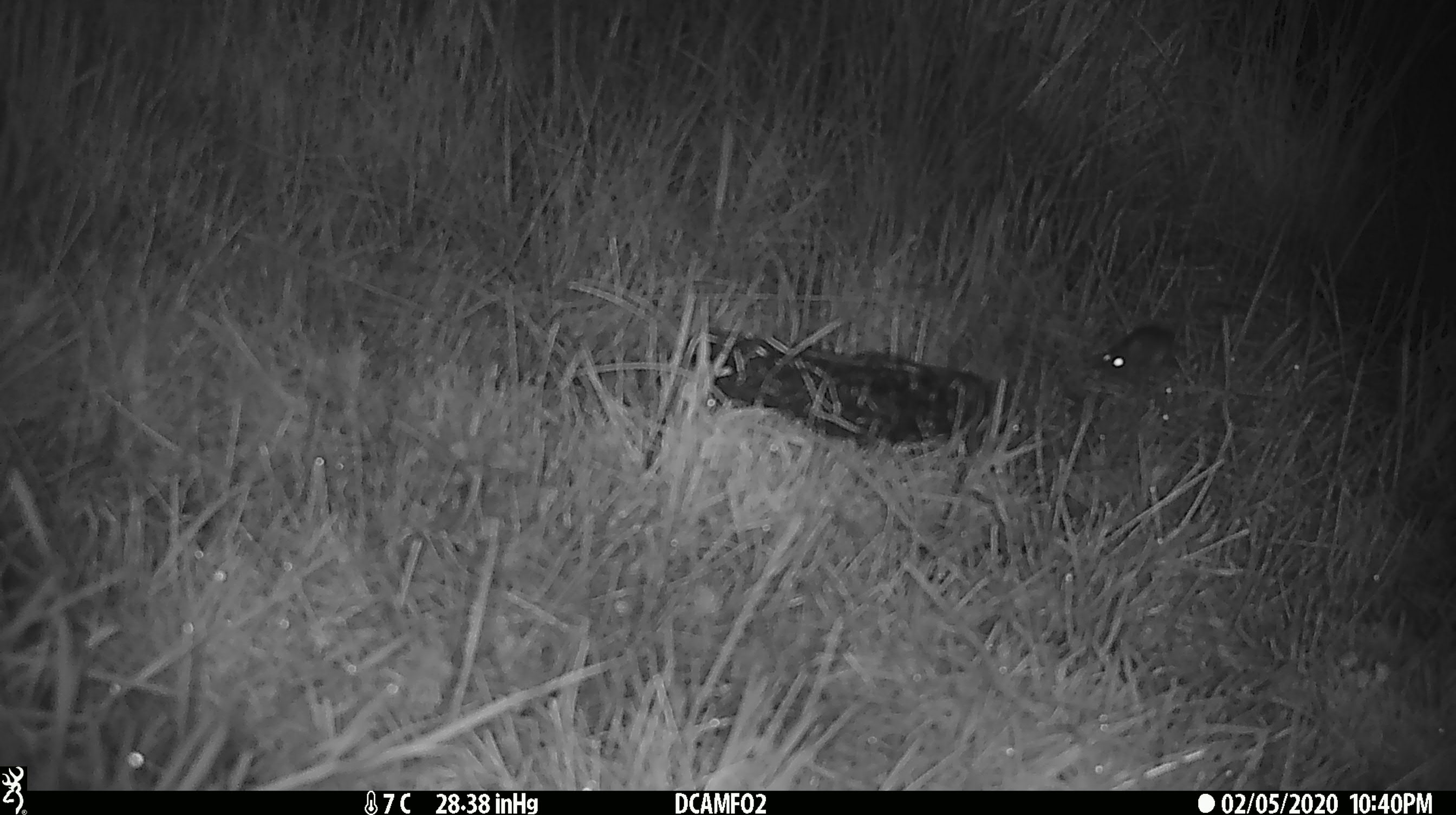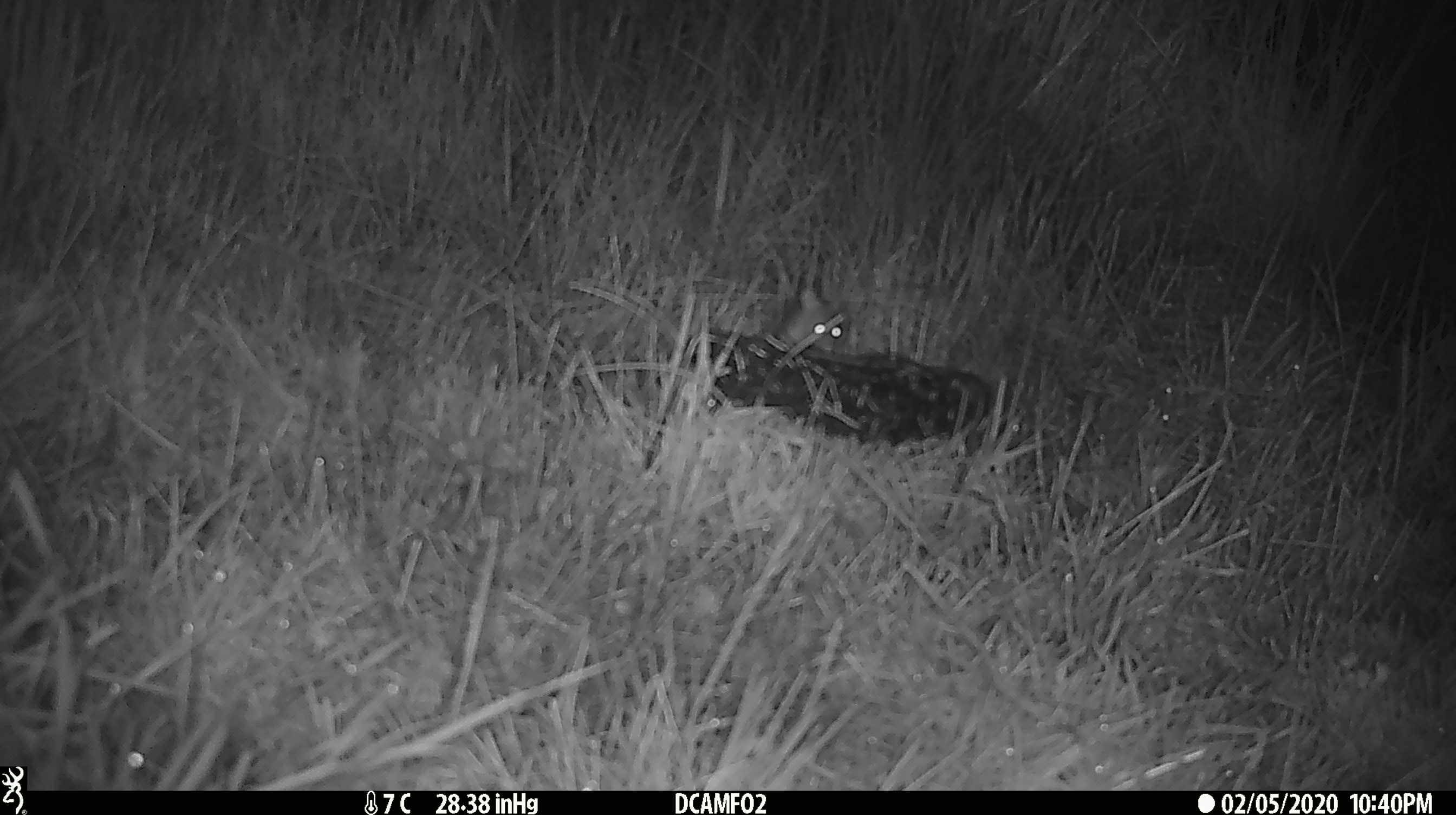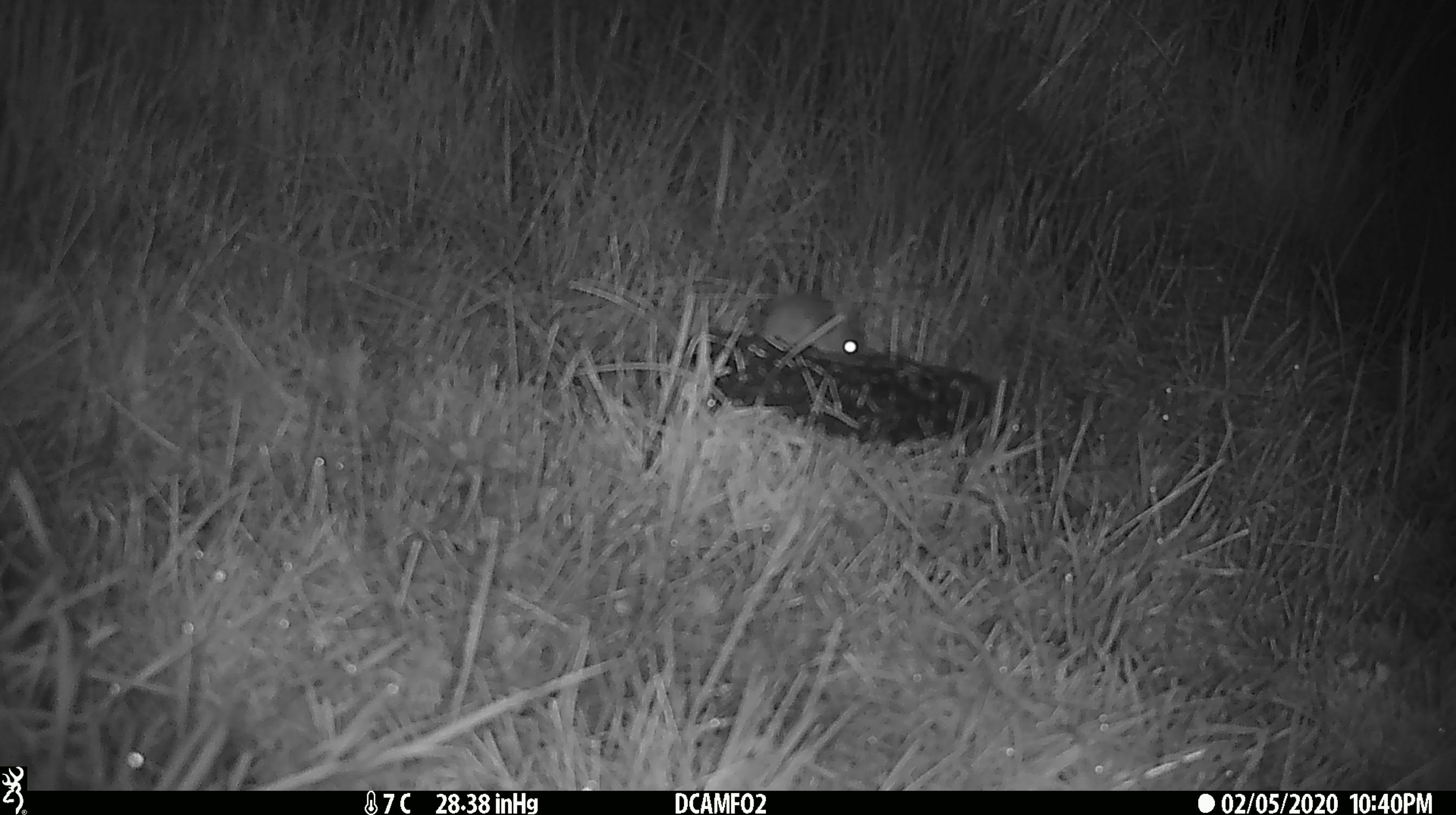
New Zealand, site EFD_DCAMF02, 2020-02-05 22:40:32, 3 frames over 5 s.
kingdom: Animalia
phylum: Chordata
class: Mammalia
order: Rodentia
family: Muridae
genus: Mus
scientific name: Mus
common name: mouse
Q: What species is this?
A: Mouse (Mus).